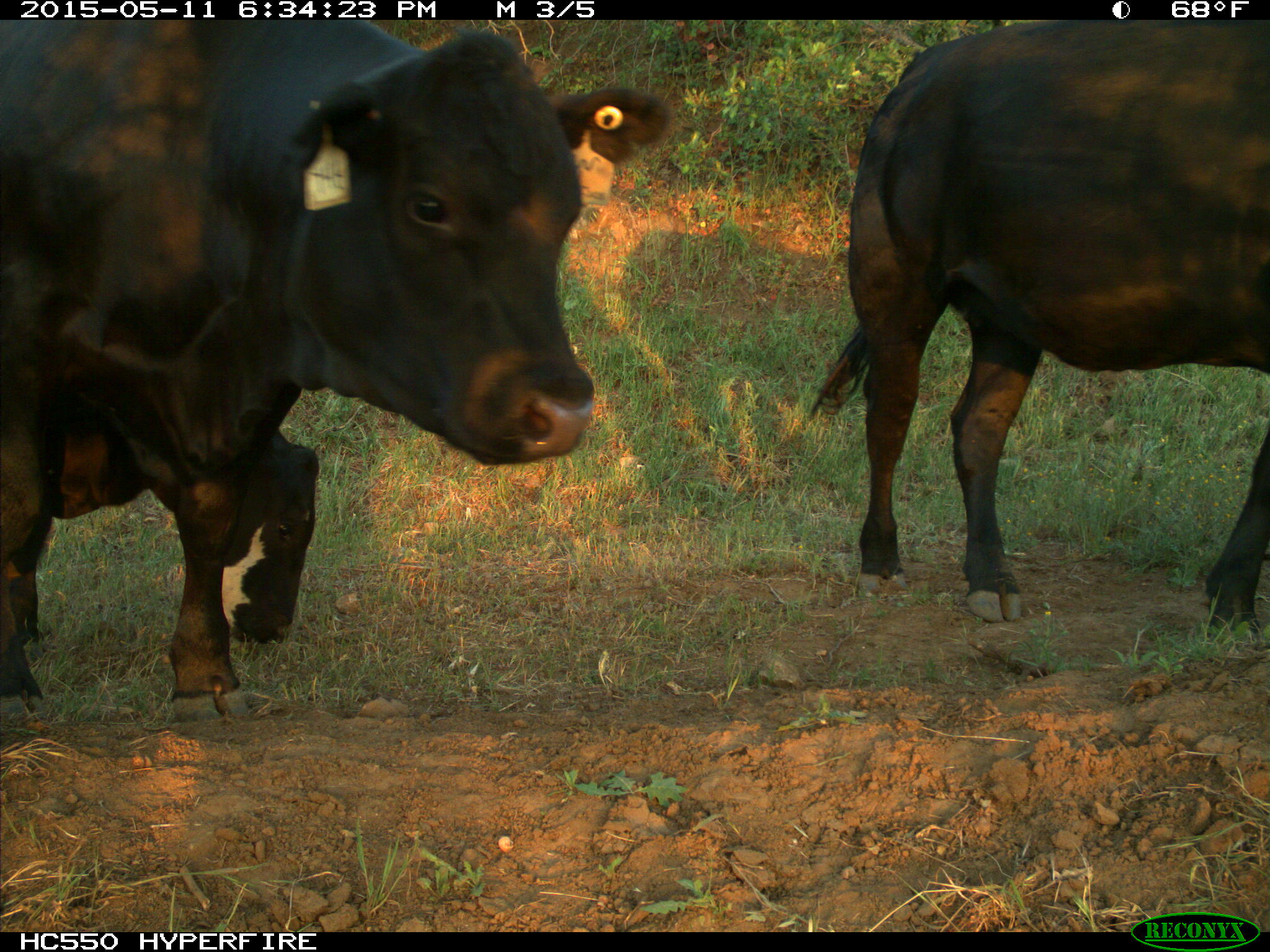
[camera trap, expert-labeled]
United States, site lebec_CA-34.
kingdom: Animalia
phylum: Chordata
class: Mammalia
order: Artiodactyla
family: Bovidae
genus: Bos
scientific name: Bos taurus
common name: domestic cow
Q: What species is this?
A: Bos taurus (domestic cow).